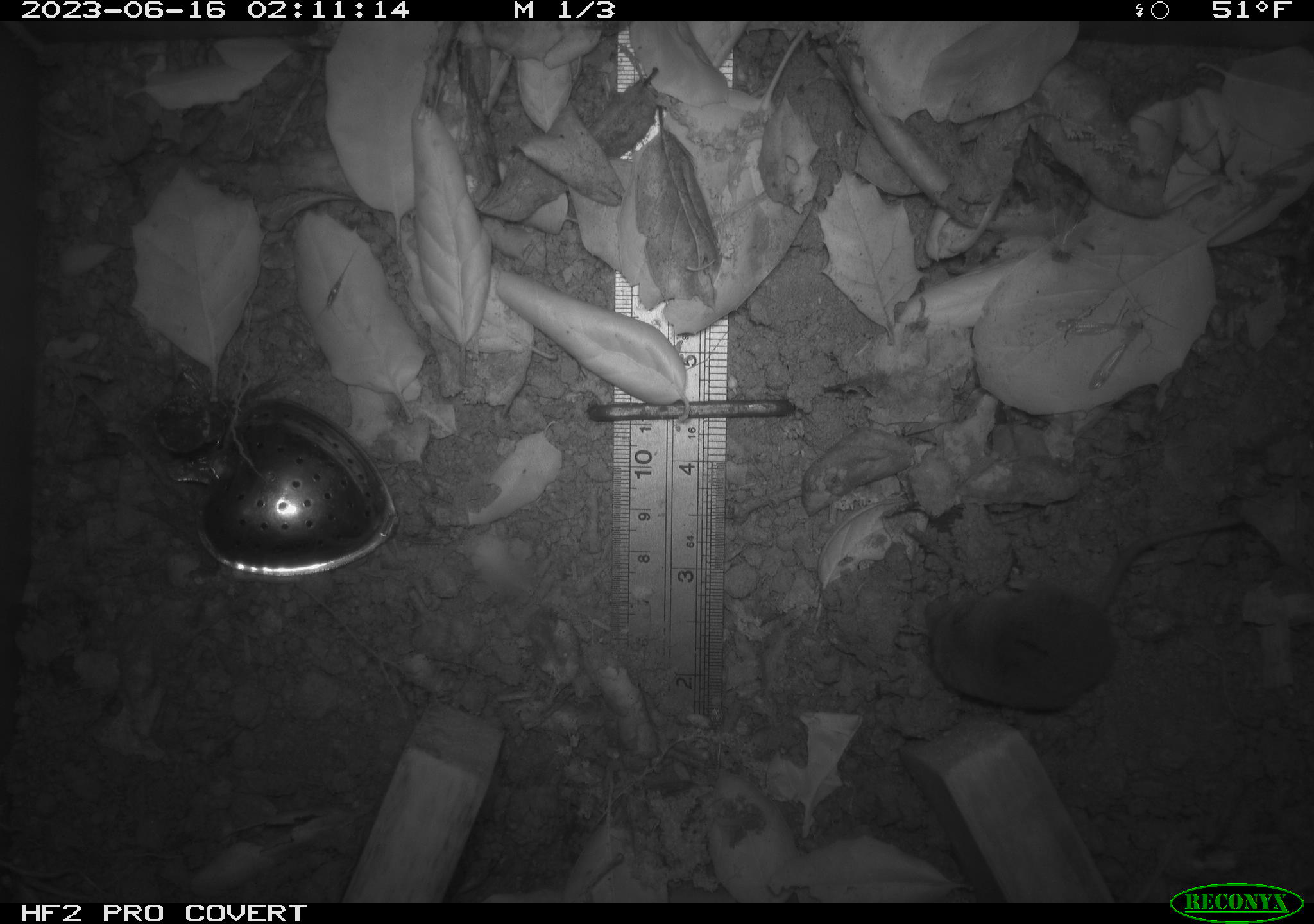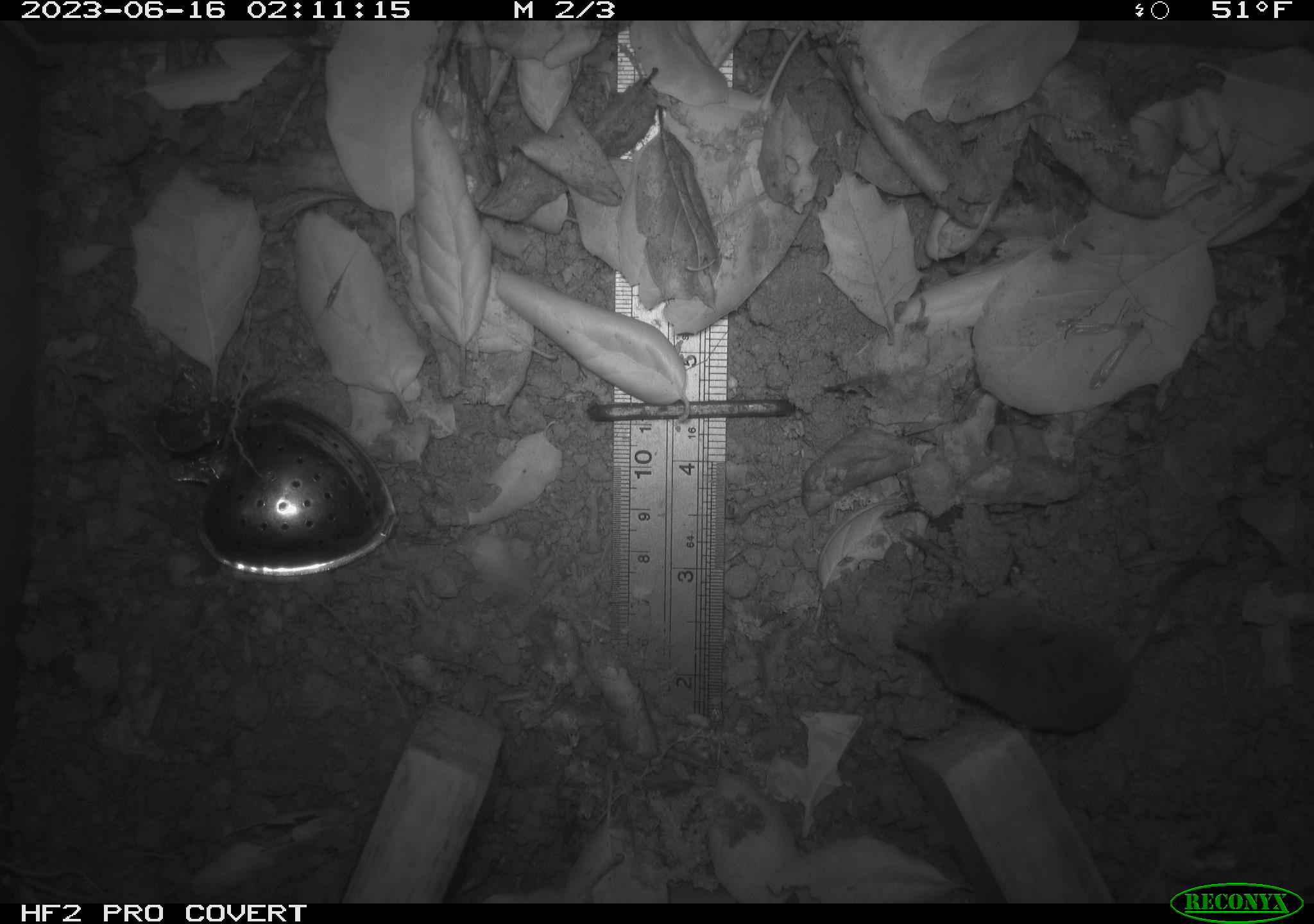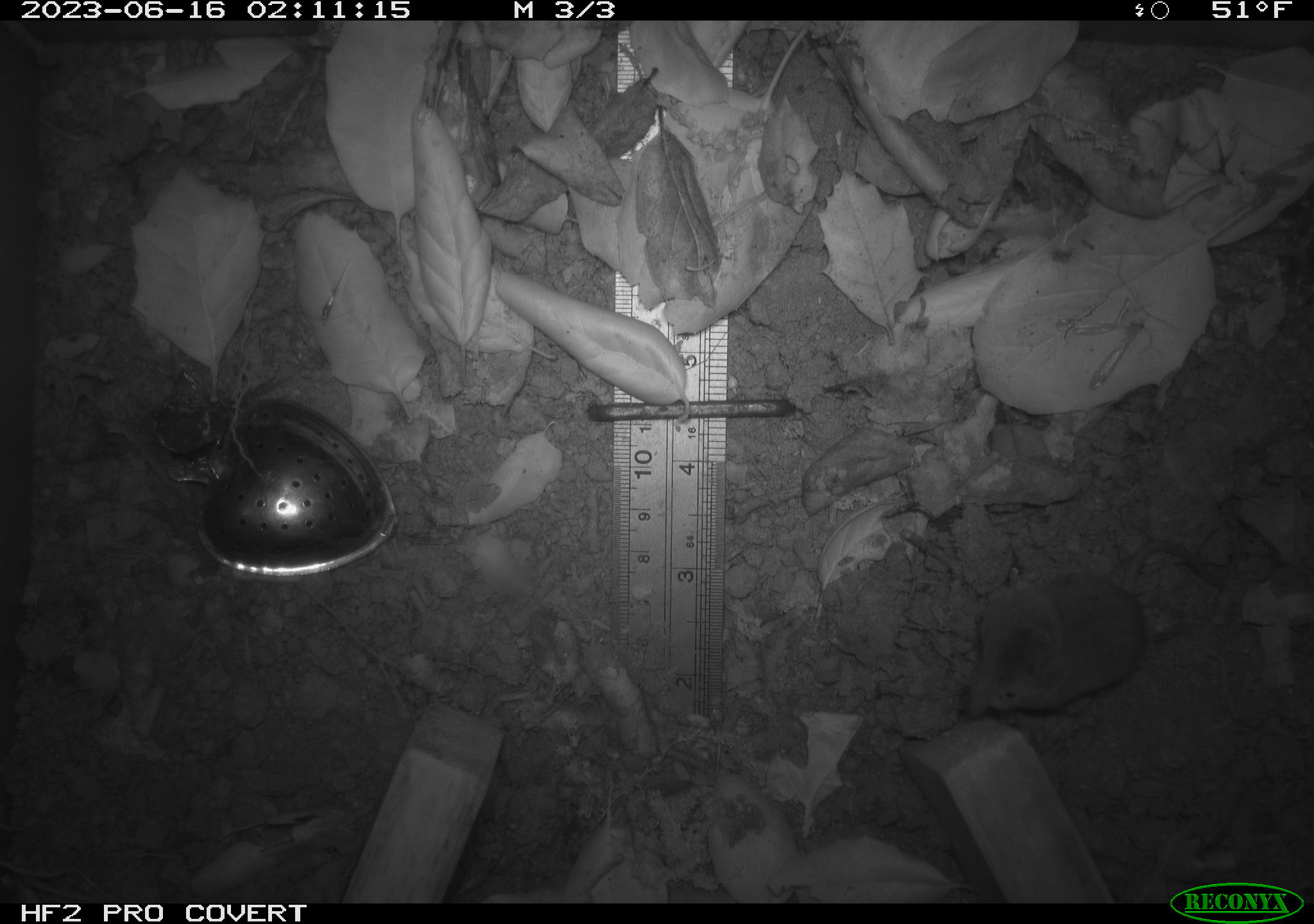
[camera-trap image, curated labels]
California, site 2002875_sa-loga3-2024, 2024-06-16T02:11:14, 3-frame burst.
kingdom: Animalia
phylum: Chordata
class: Mammalia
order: Eulipotyphla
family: Soricidae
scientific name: Soricidae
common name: shrews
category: soricidae family